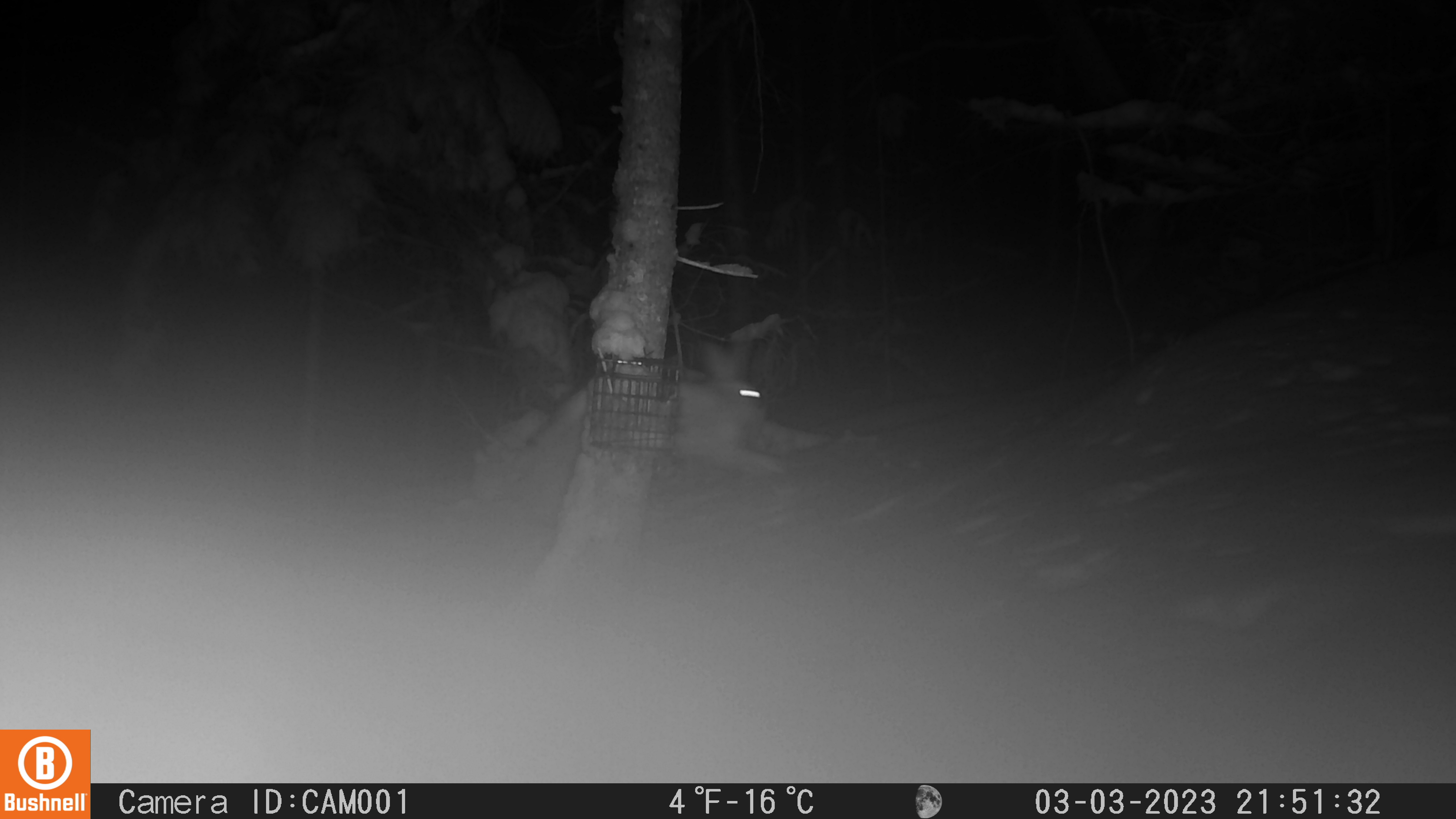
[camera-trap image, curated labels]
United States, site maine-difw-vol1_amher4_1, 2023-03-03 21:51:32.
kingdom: Animalia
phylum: Chordata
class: Mammalia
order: Lagomorpha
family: Leporidae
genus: Lepus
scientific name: Lepus americanus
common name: snowshoe hare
Snowshoe hare (Lepus americanus).